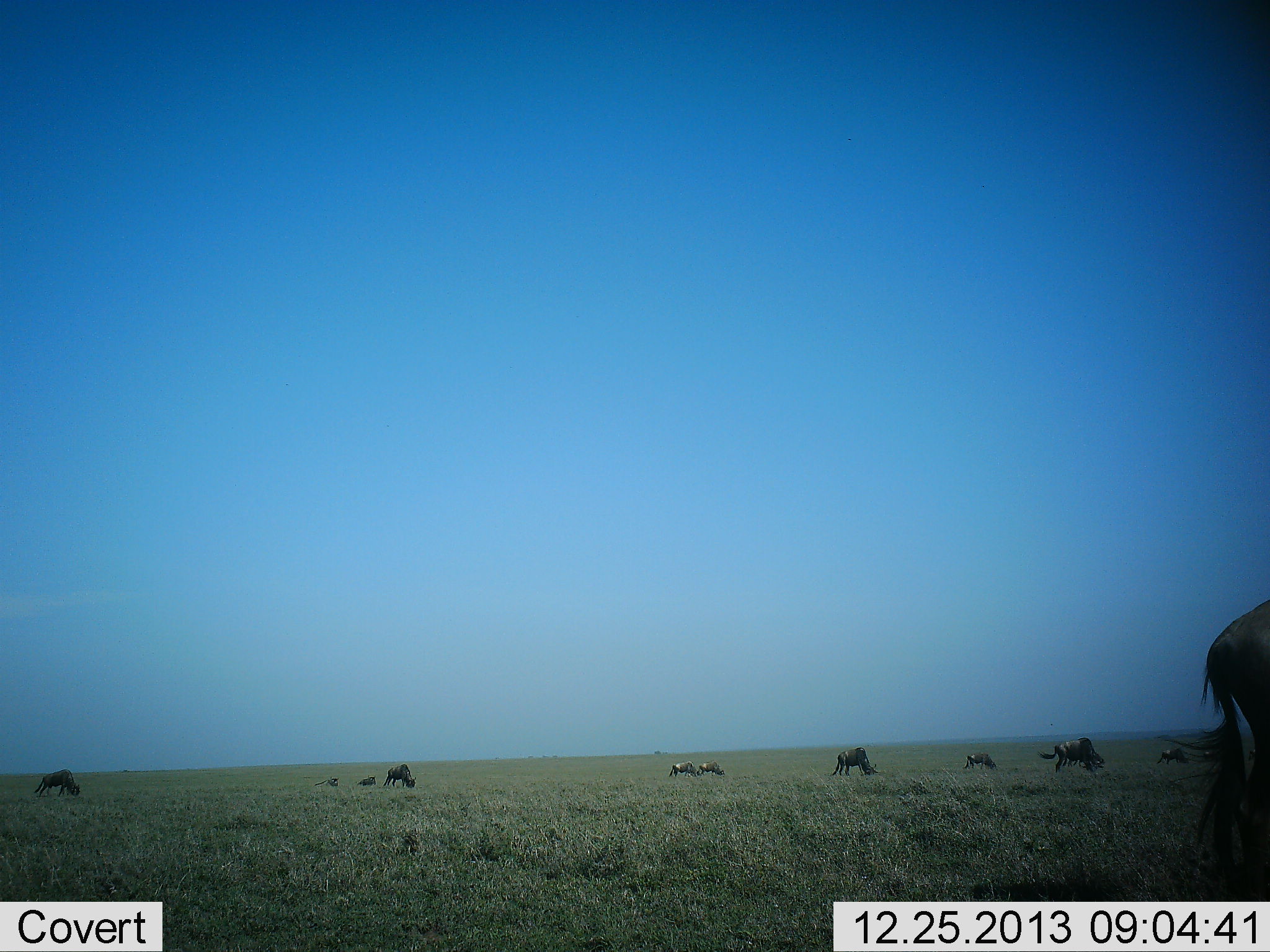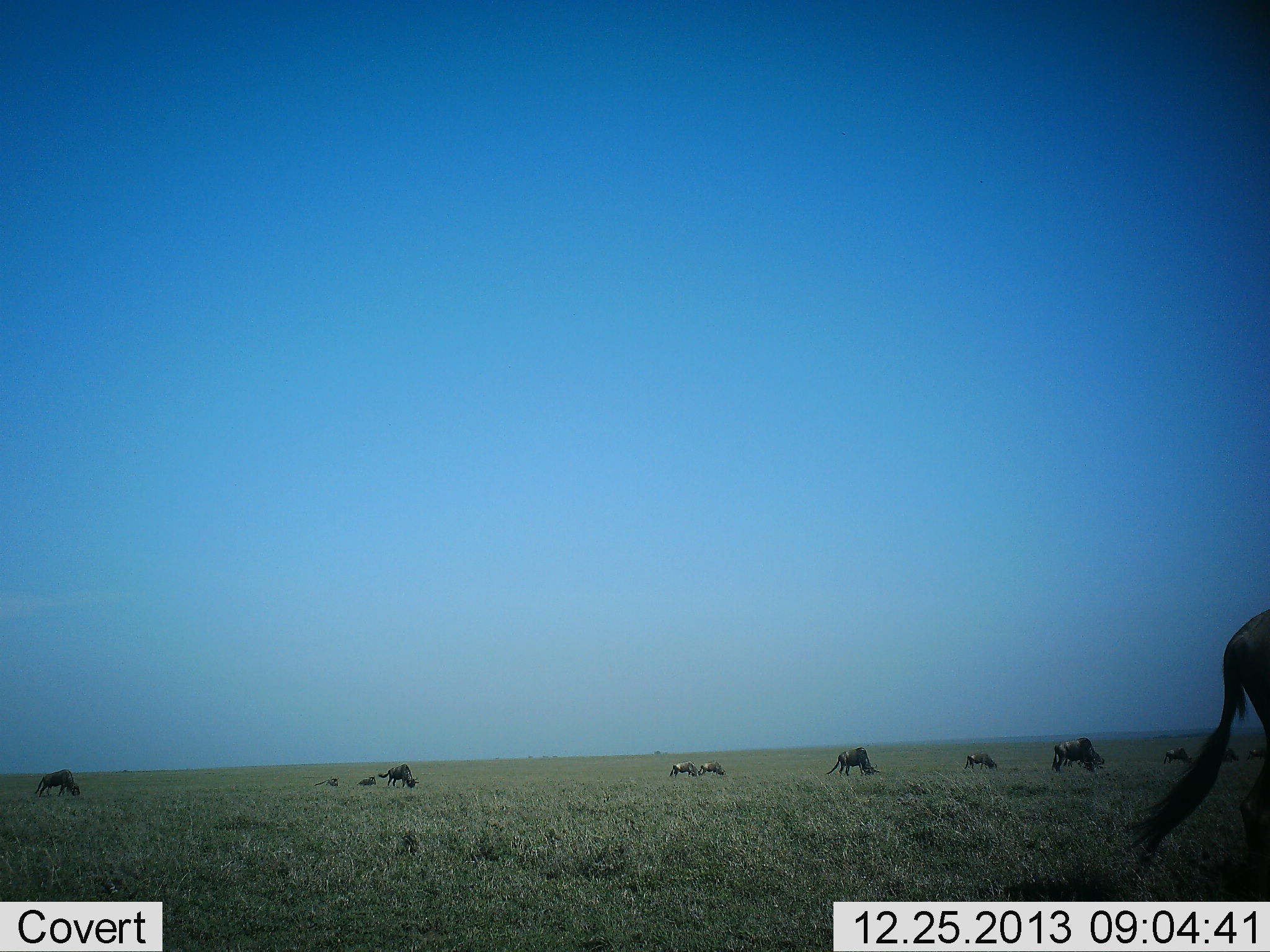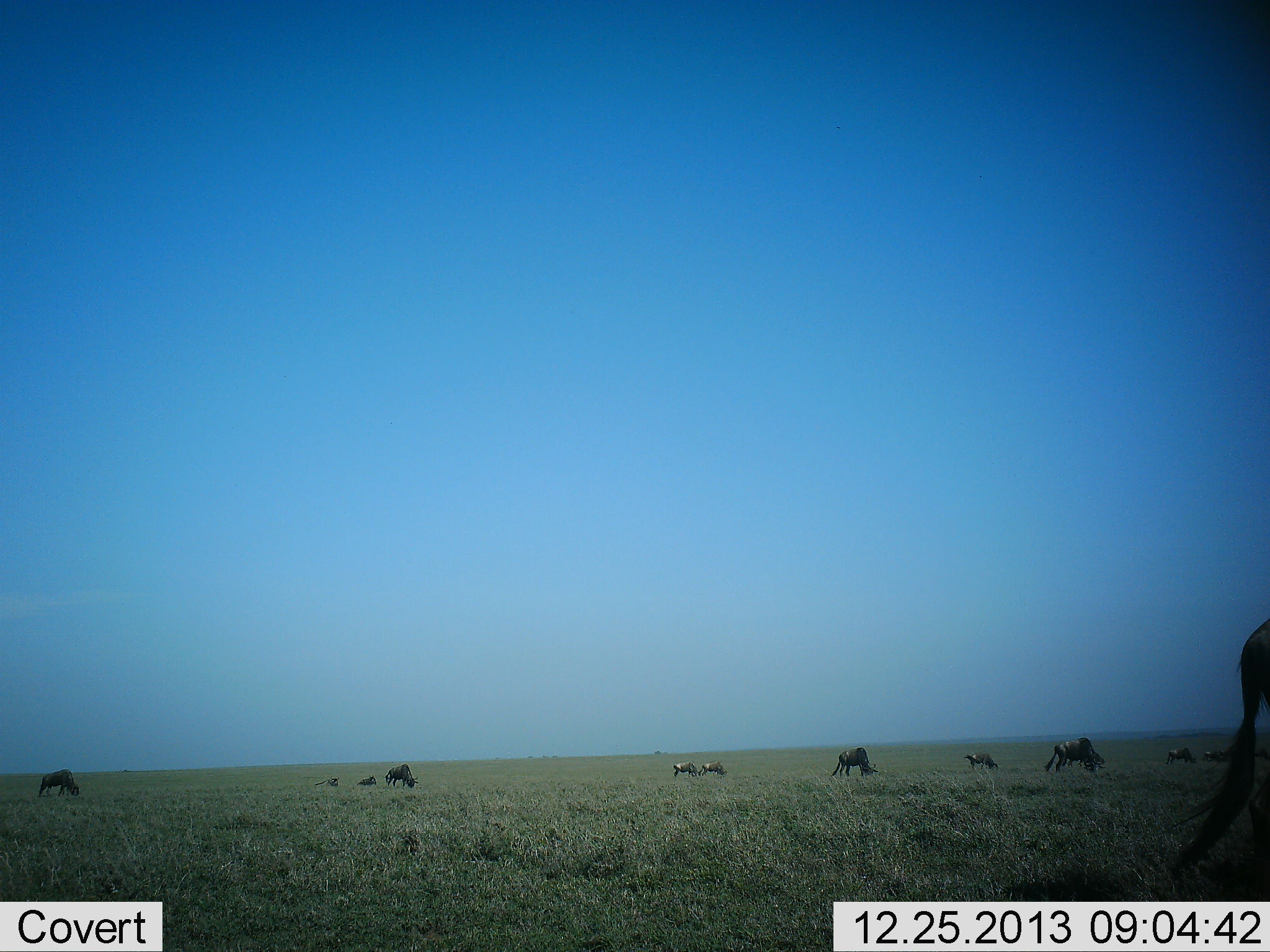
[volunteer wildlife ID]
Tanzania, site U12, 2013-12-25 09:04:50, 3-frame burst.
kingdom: Animalia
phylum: Chordata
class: Mammalia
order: Artiodactyla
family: Bovidae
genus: Connochaetes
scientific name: Connochaetes taurinus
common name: blue wildebeest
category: wildebeest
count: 10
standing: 50%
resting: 40%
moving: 10%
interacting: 0%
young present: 0%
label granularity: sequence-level